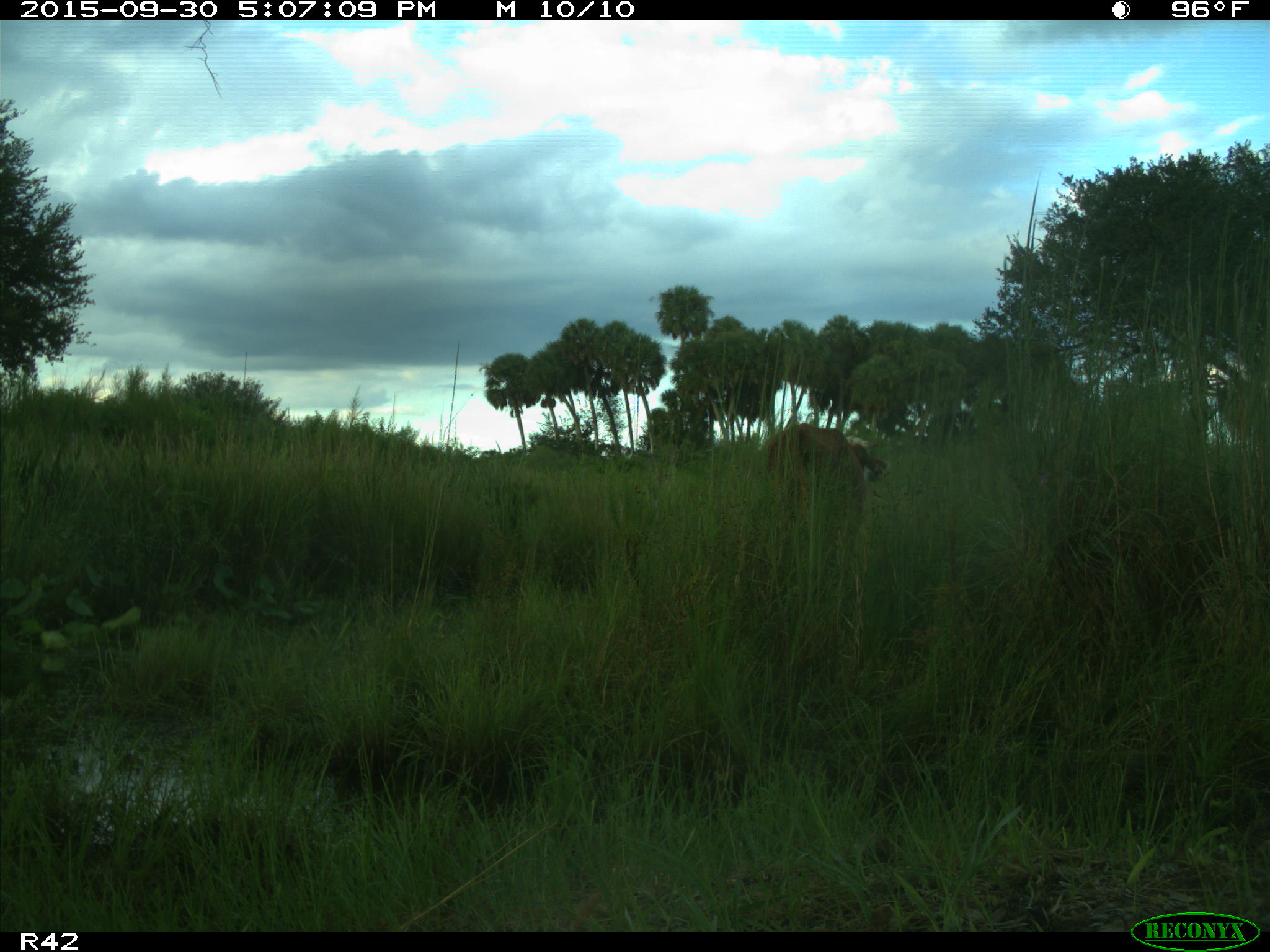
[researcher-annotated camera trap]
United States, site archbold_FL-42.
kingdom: Animalia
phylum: Chordata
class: Mammalia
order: Artiodactyla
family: Bovidae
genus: Bos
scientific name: Bos taurus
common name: domestic cow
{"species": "Bos taurus (domestic cow)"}